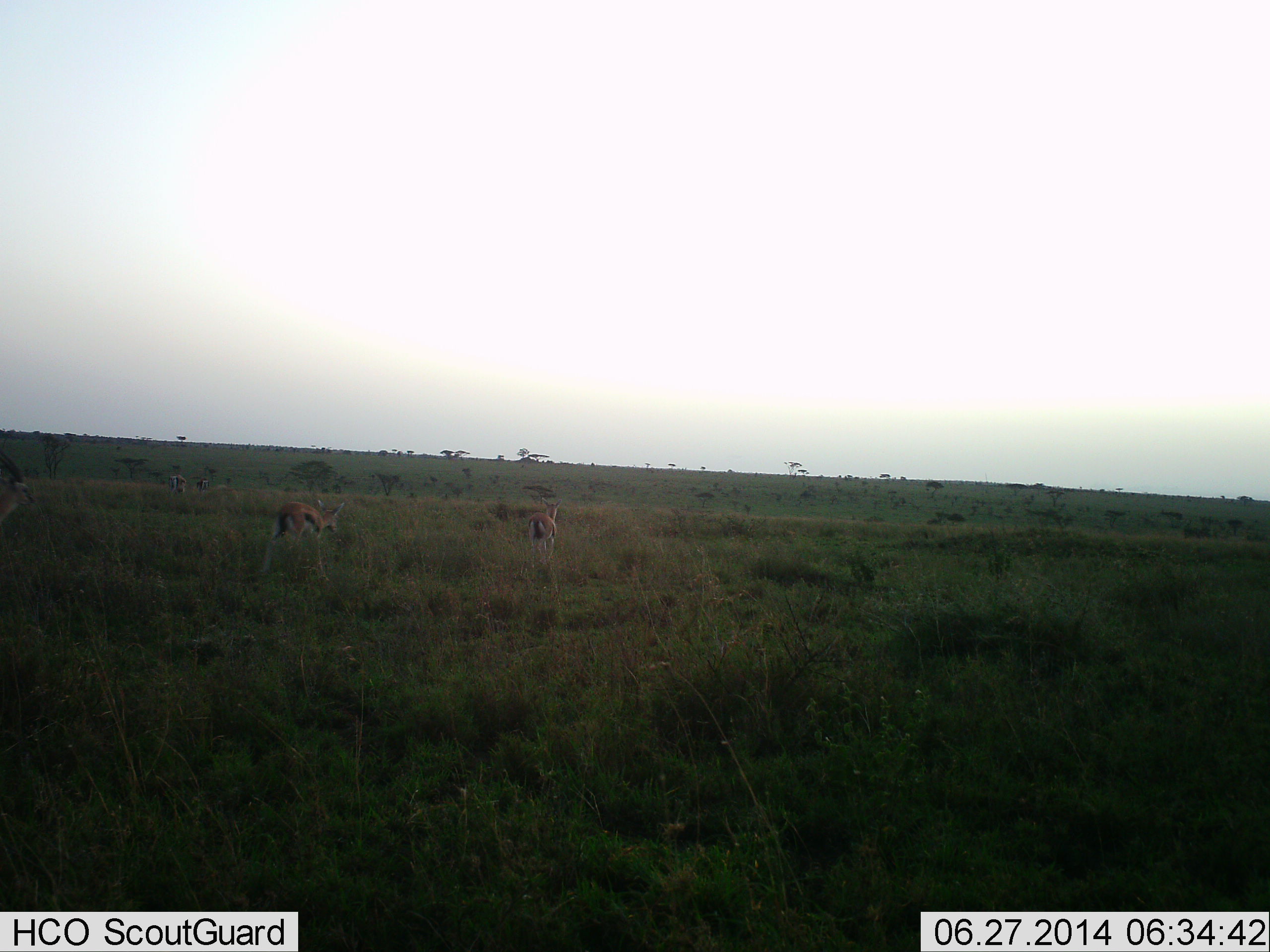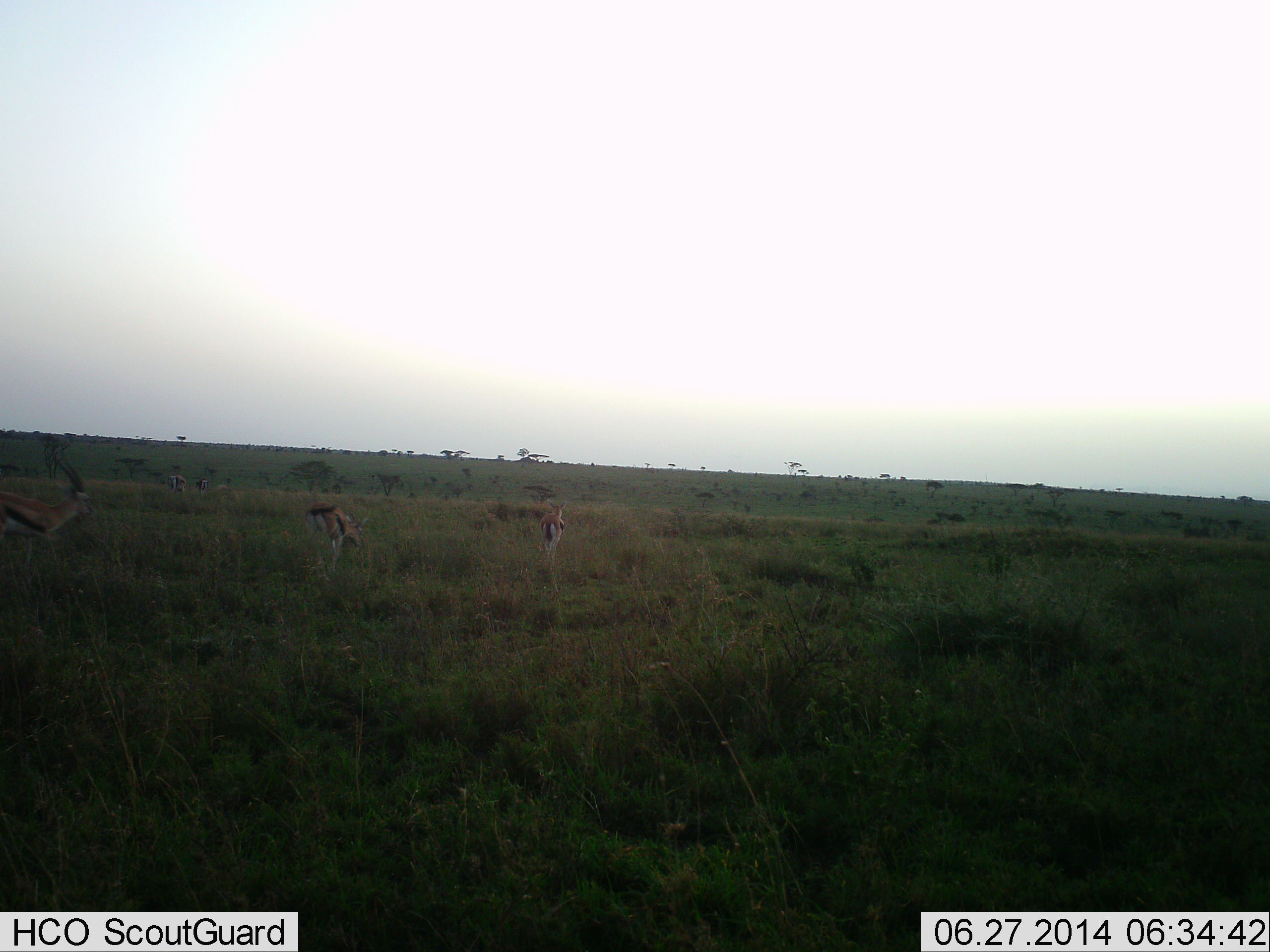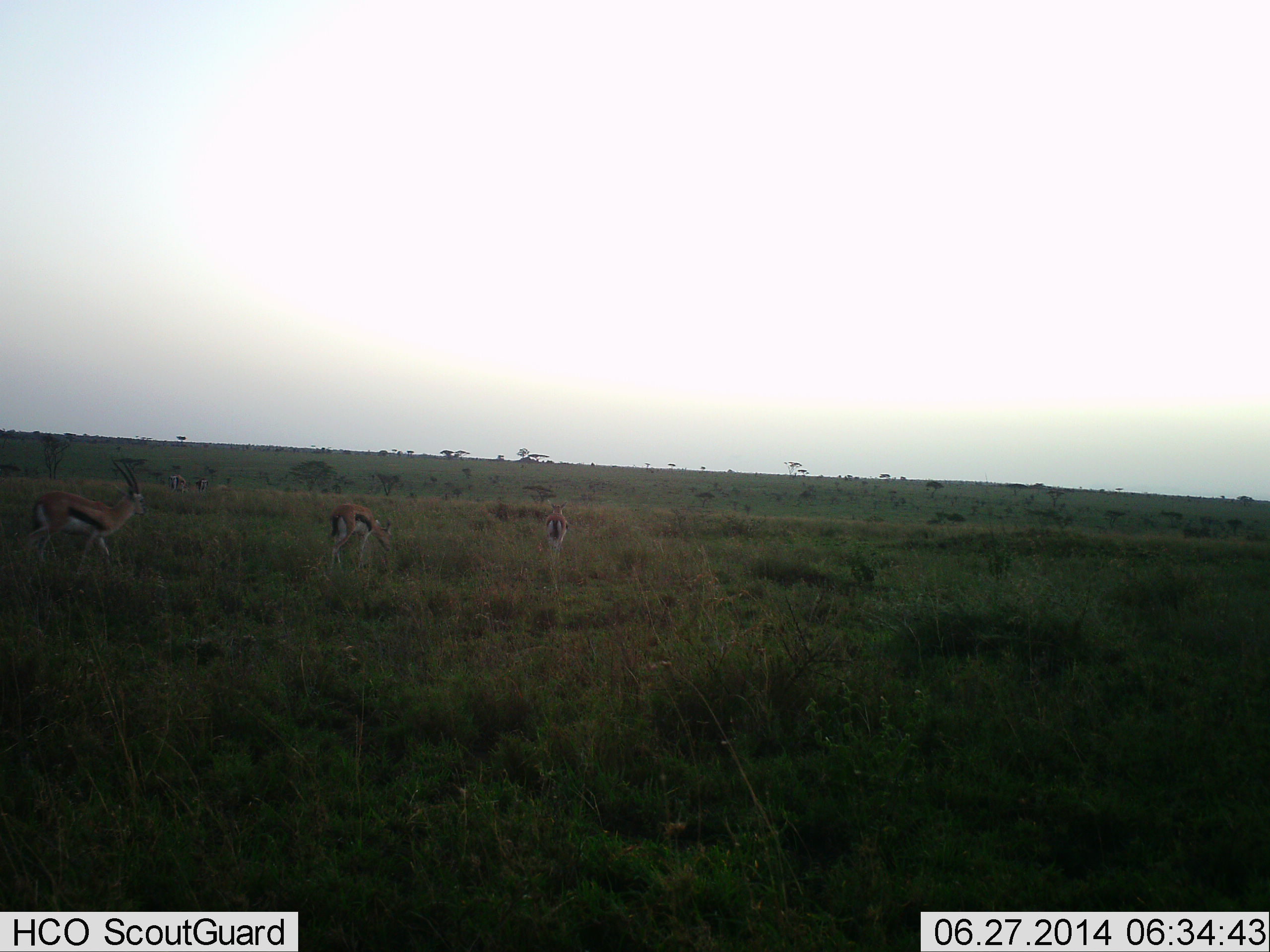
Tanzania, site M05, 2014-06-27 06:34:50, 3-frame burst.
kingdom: Animalia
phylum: Chordata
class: Mammalia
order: Artiodactyla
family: Bovidae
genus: Eudorcas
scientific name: Eudorcas thomsonii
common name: thomson's gazelle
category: gazellethomsons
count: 4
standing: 30%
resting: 0%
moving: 100%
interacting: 0%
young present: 0%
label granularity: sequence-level